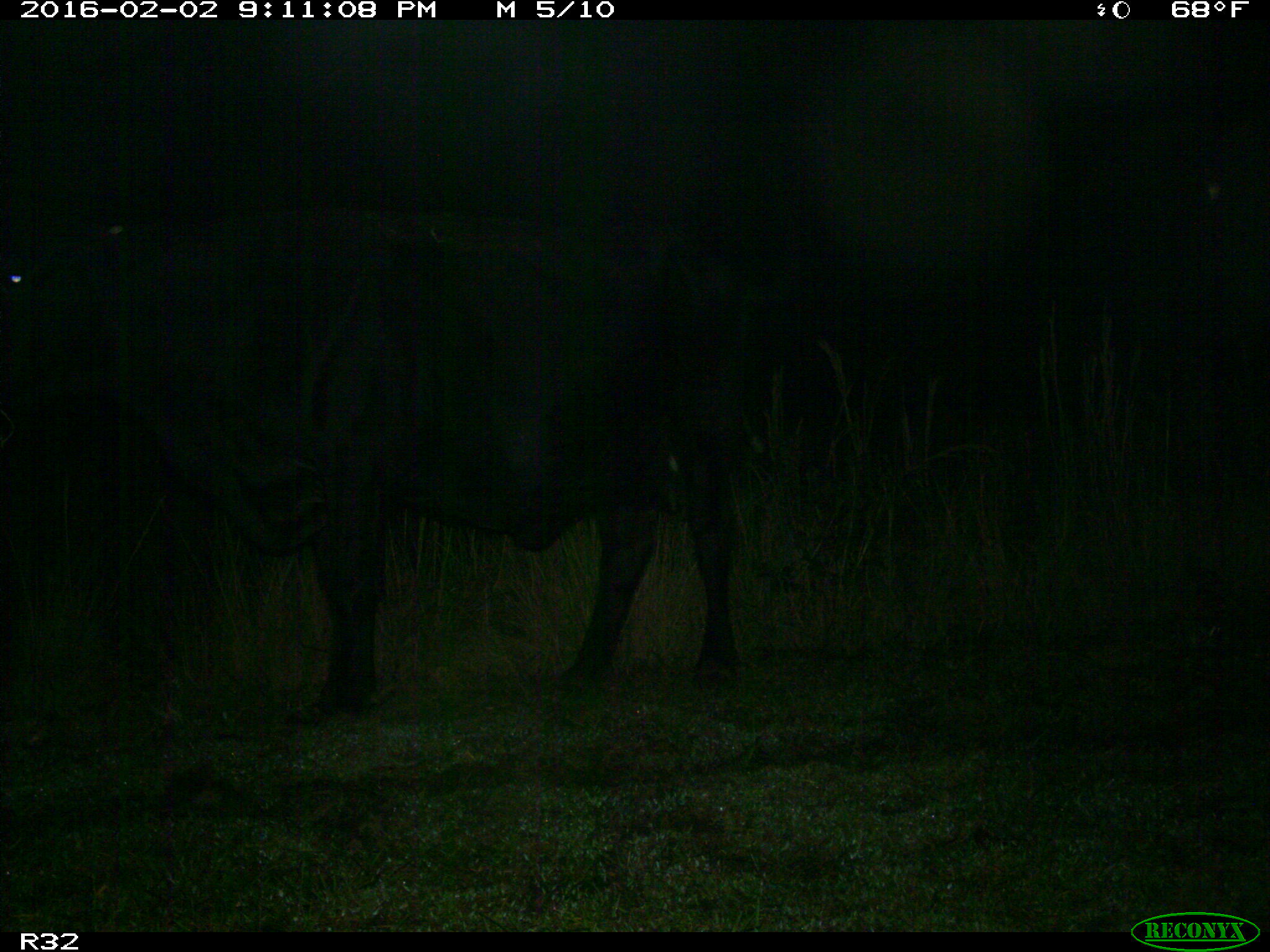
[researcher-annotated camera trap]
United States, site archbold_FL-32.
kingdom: Animalia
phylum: Chordata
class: Mammalia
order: Artiodactyla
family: Bovidae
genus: Bos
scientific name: Bos taurus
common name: domestic cow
Bos taurus (domestic cow).